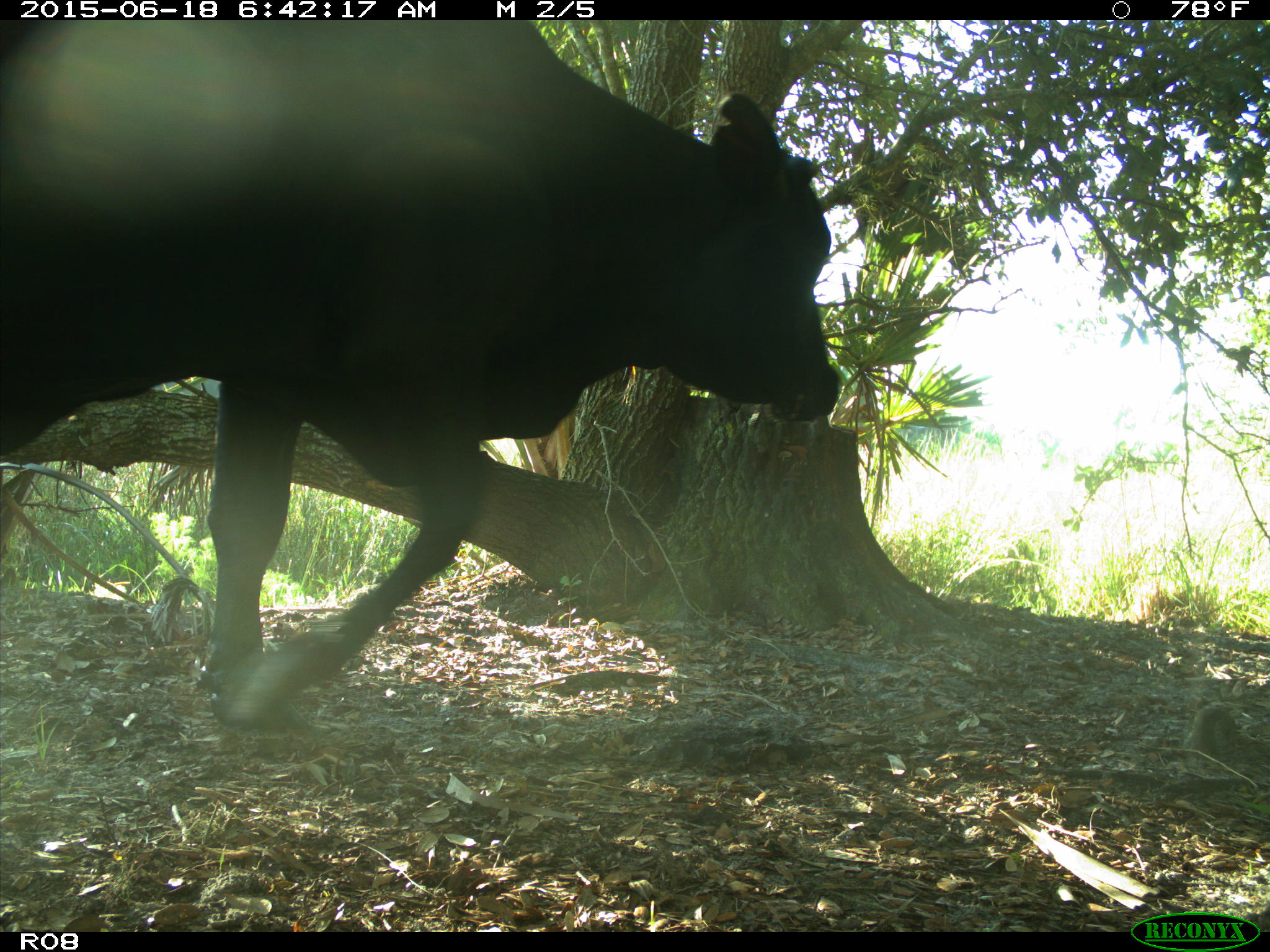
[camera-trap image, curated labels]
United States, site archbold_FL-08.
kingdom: Animalia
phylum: Chordata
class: Mammalia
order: Artiodactyla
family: Bovidae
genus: Bos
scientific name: Bos taurus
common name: domestic cow